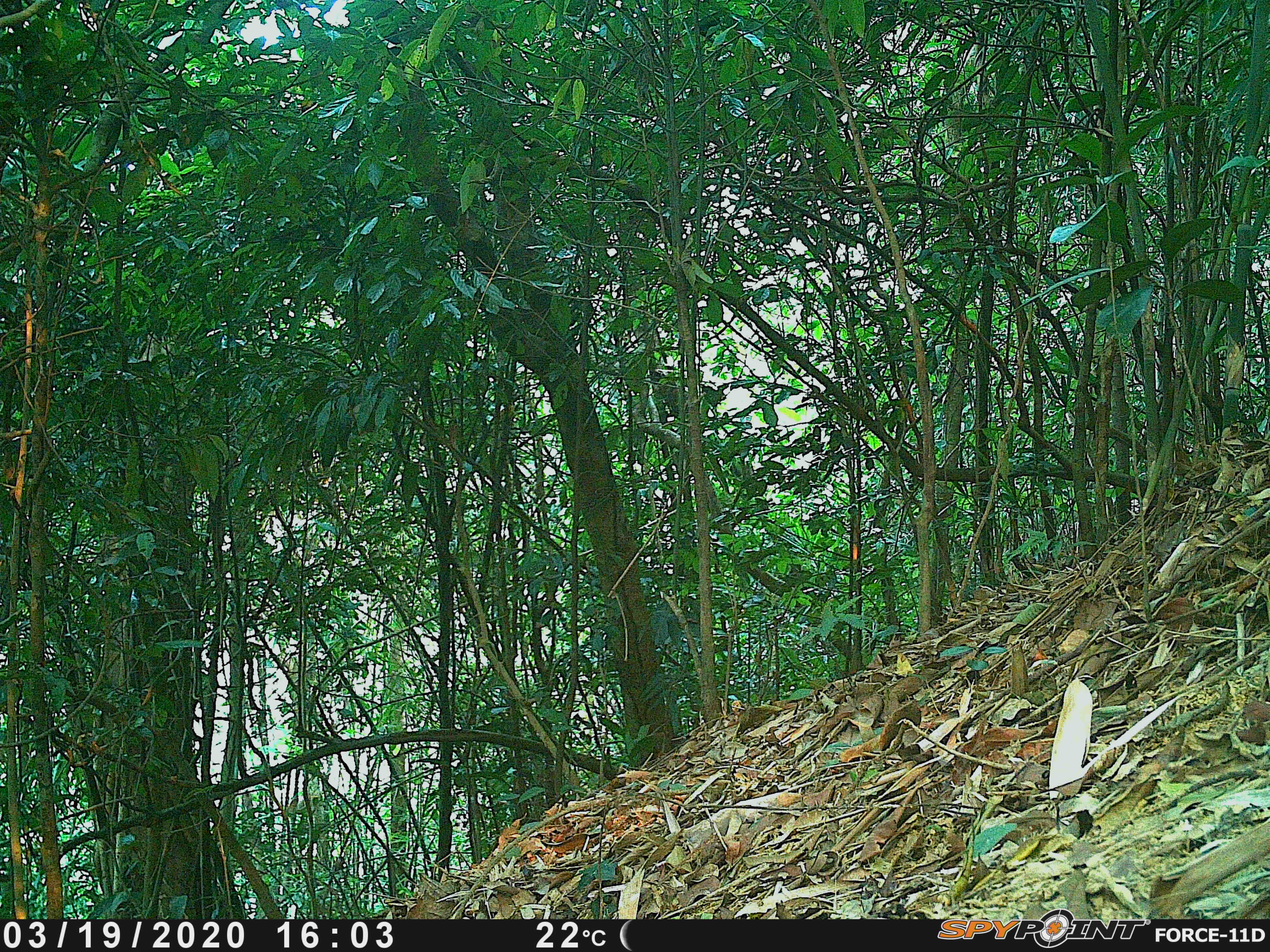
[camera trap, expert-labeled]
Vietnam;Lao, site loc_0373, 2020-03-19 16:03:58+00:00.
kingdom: Animalia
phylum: Chordata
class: Aves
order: Galliformes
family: Phasianidae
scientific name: Phasianidae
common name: partridge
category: unidentified partridge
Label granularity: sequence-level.